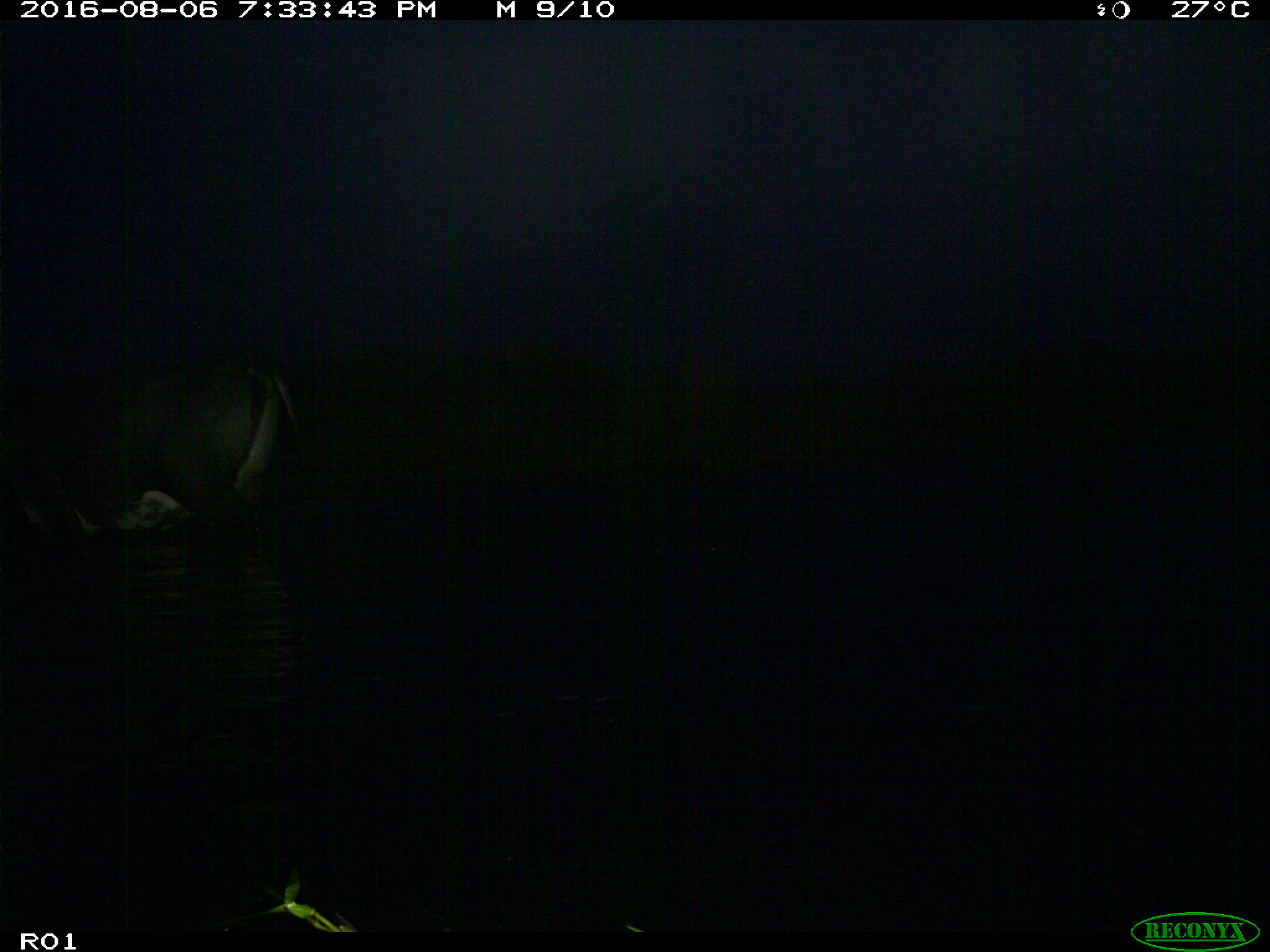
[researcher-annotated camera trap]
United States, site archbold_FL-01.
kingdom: Animalia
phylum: Chordata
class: Mammalia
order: Artiodactyla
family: Bovidae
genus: Bos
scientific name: Bos taurus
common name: domestic cow